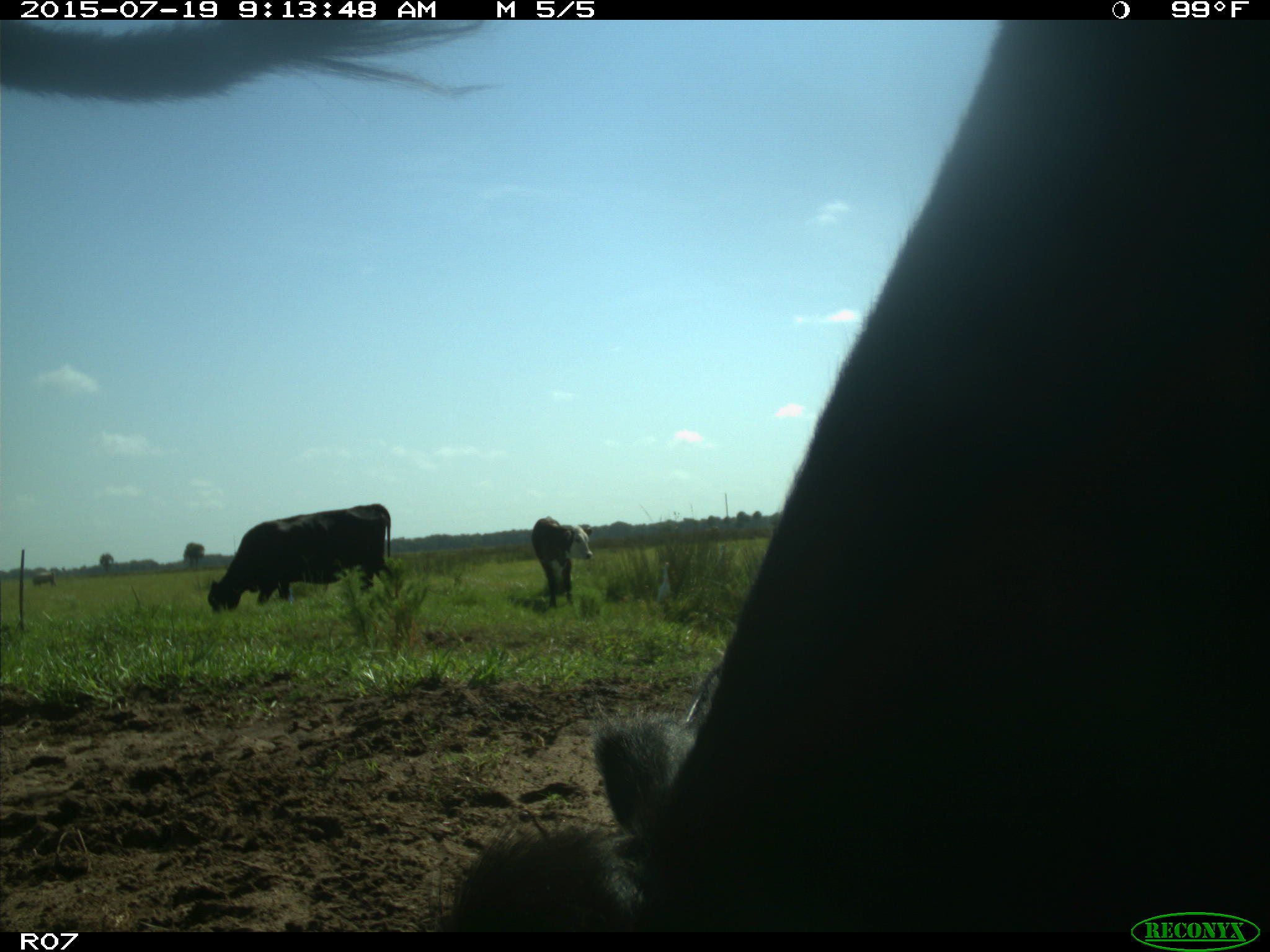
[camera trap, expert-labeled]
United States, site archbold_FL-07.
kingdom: Animalia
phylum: Chordata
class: Mammalia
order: Artiodactyla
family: Bovidae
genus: Bos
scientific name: Bos taurus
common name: domestic cow